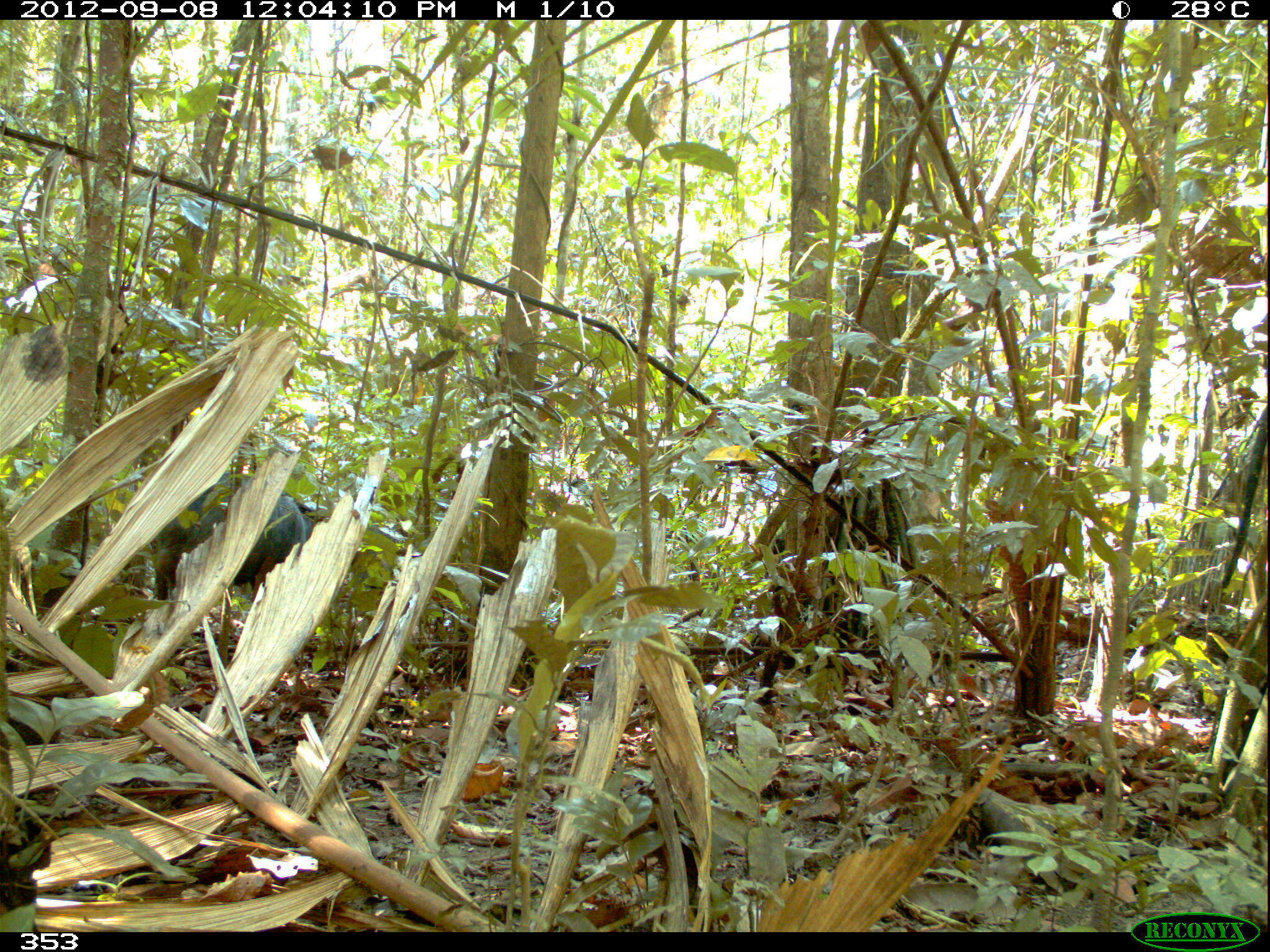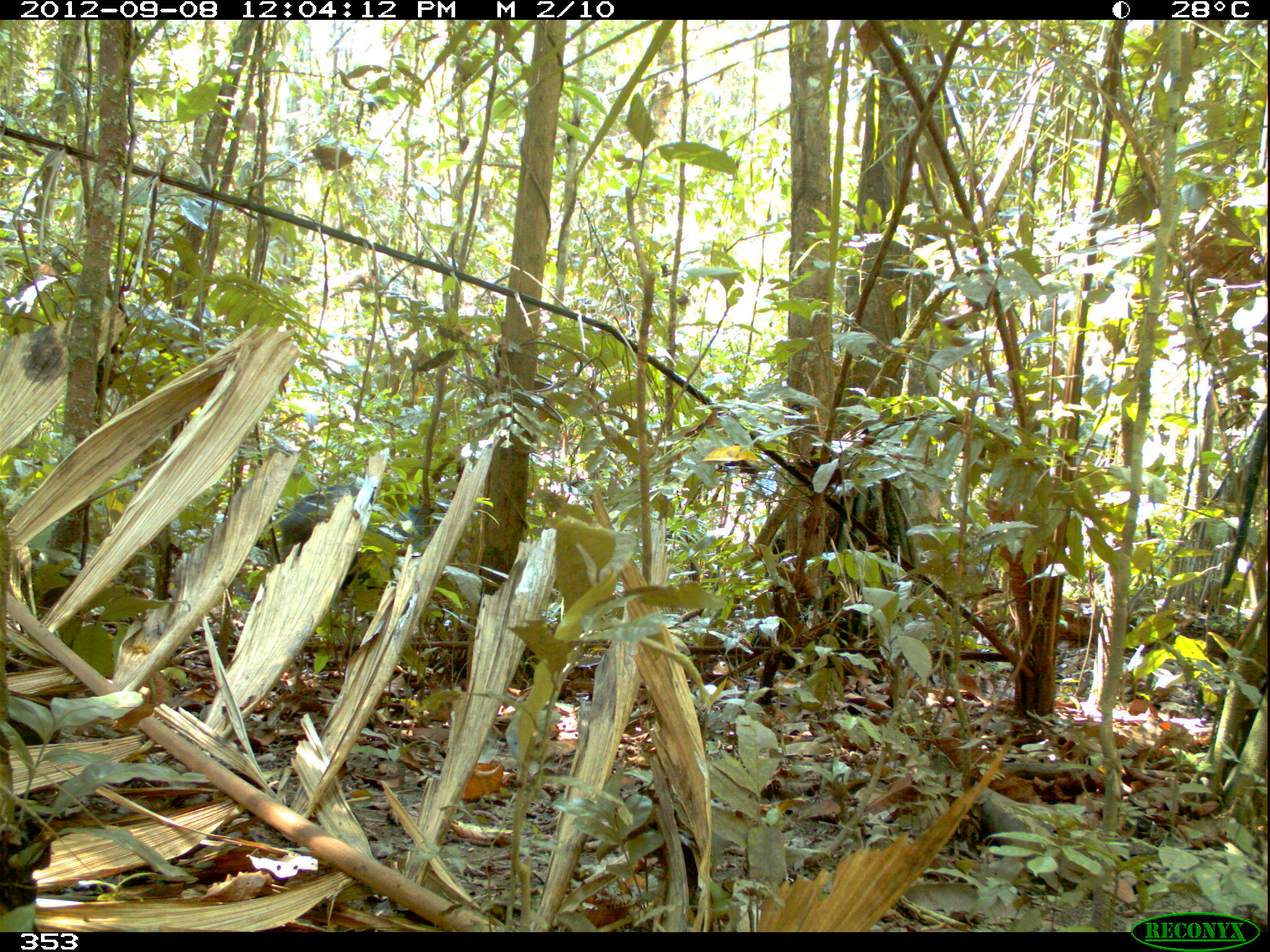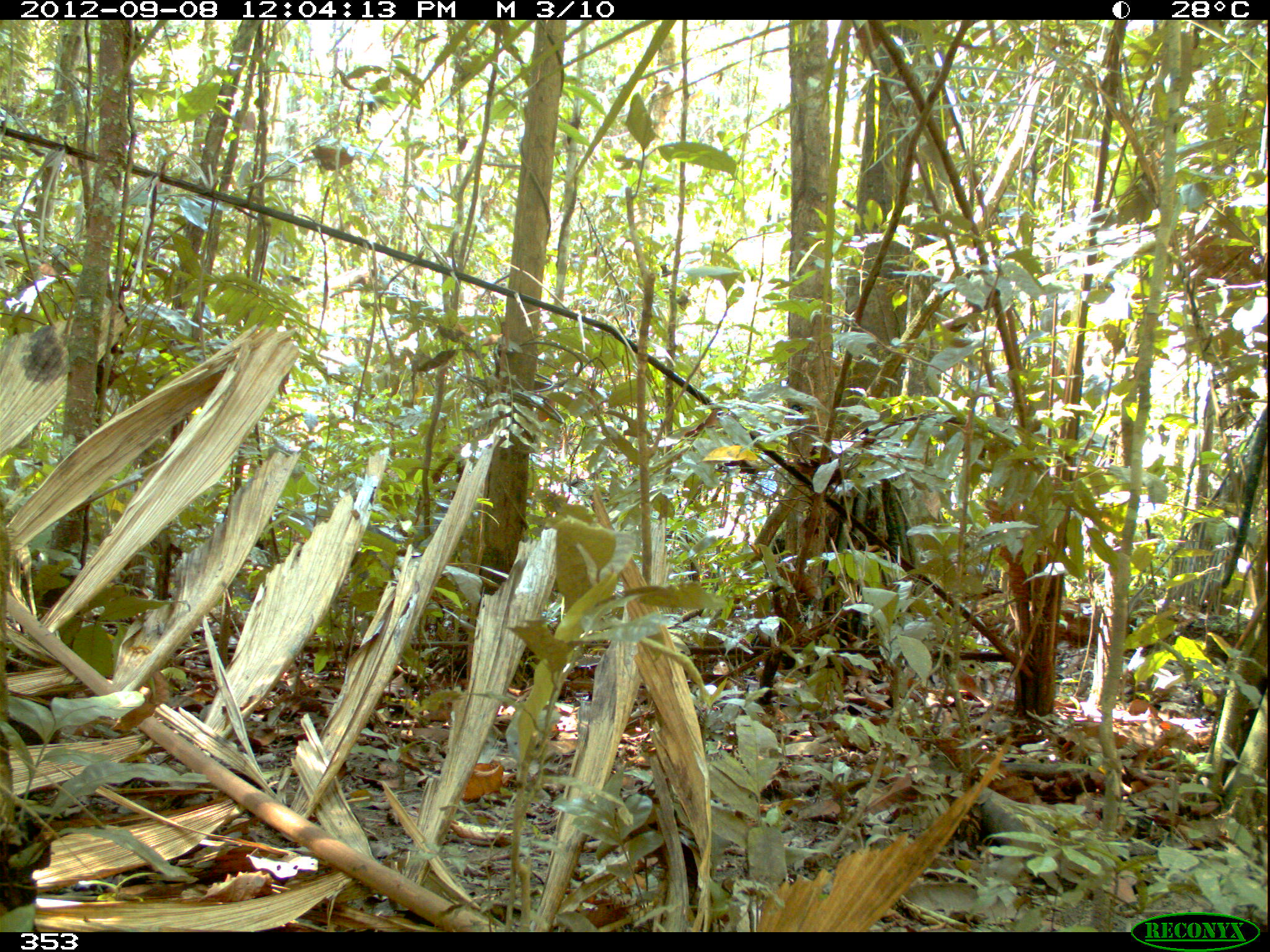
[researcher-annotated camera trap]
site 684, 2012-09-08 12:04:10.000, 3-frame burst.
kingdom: Animalia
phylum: Chordata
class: Mammalia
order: Artiodactyla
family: Tayassuidae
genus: Tayassu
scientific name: Tayassu pecari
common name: white-lipped peccary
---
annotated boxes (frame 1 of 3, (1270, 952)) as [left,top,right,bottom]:
tayassu pecari: [151,471,314,608]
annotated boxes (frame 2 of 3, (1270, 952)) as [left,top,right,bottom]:
tayassu pecari: [279,484,442,588]